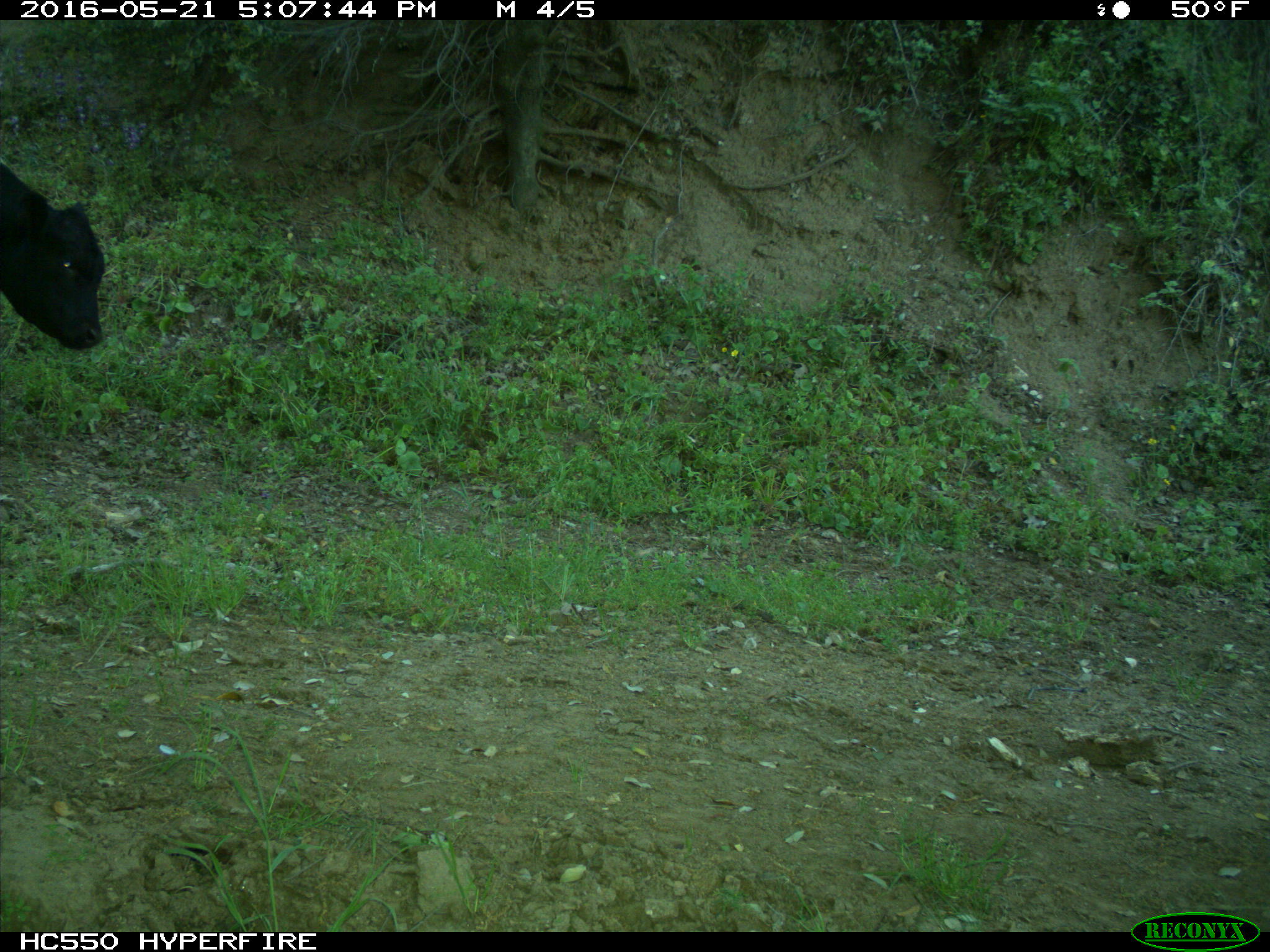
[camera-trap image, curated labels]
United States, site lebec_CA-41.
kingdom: Animalia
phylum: Chordata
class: Mammalia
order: Artiodactyla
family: Bovidae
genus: Bos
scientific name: Bos taurus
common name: domestic cow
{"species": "Bos taurus (domestic cow)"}